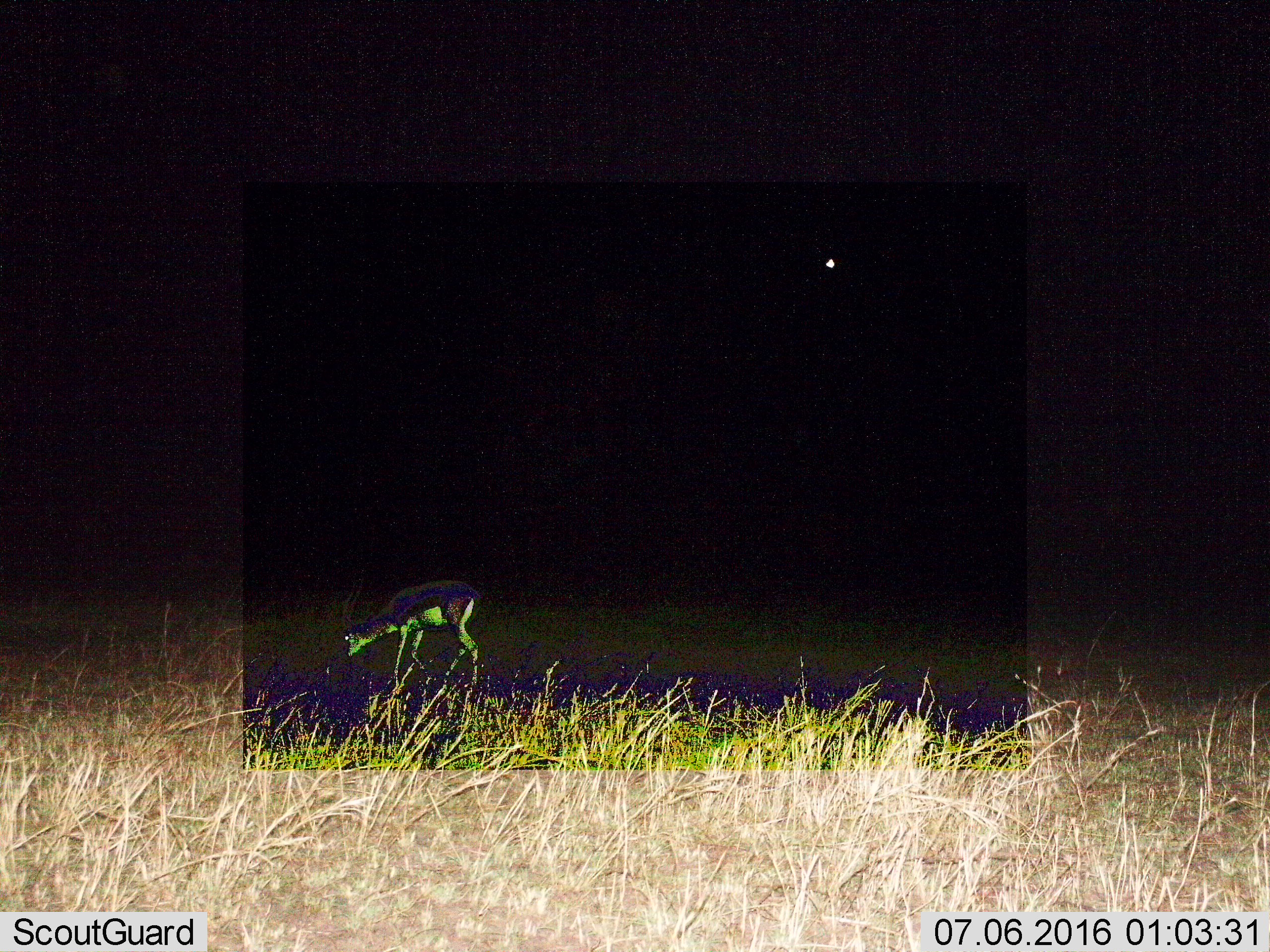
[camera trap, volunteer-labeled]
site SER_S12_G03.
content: unidentified animal